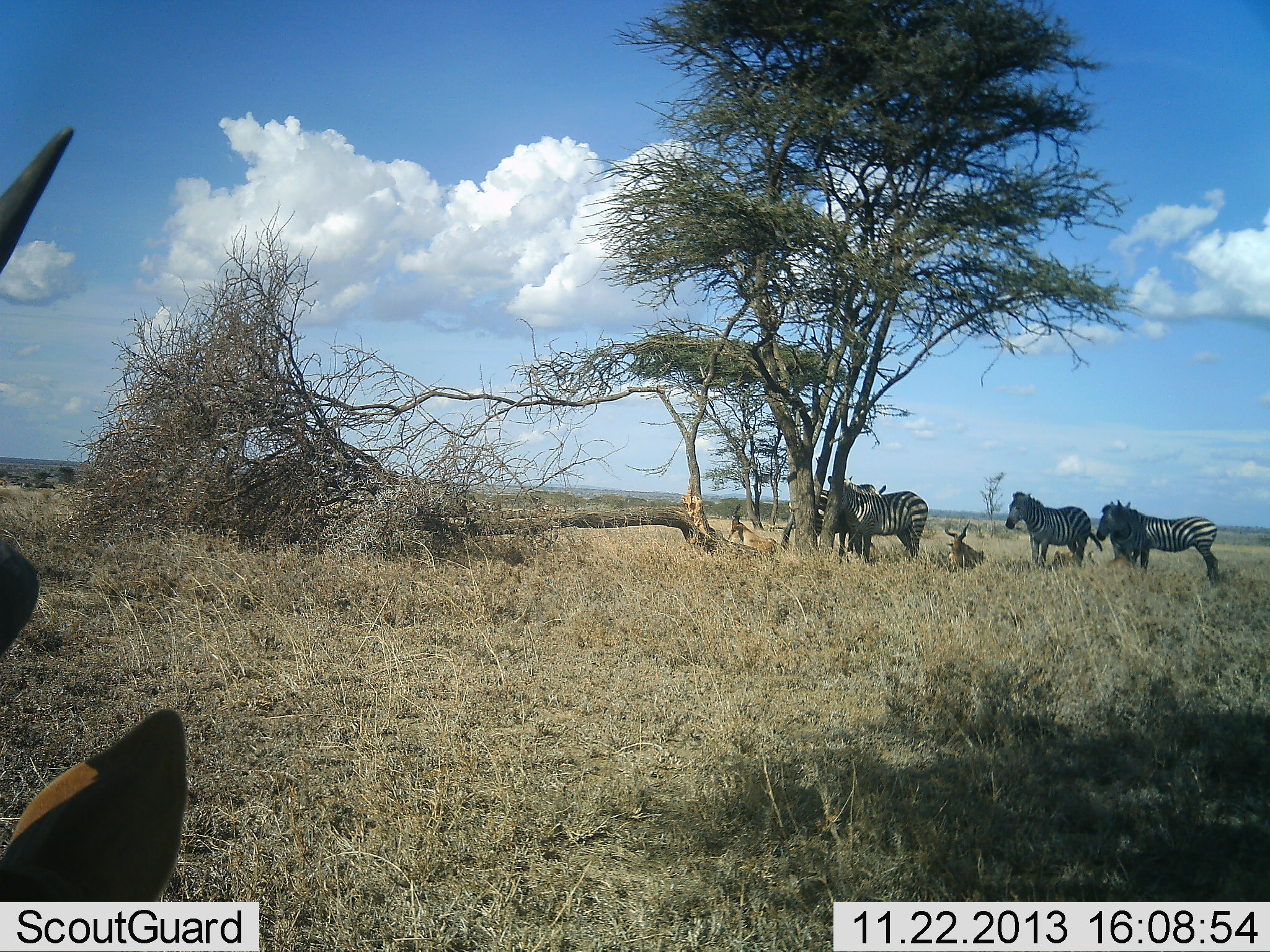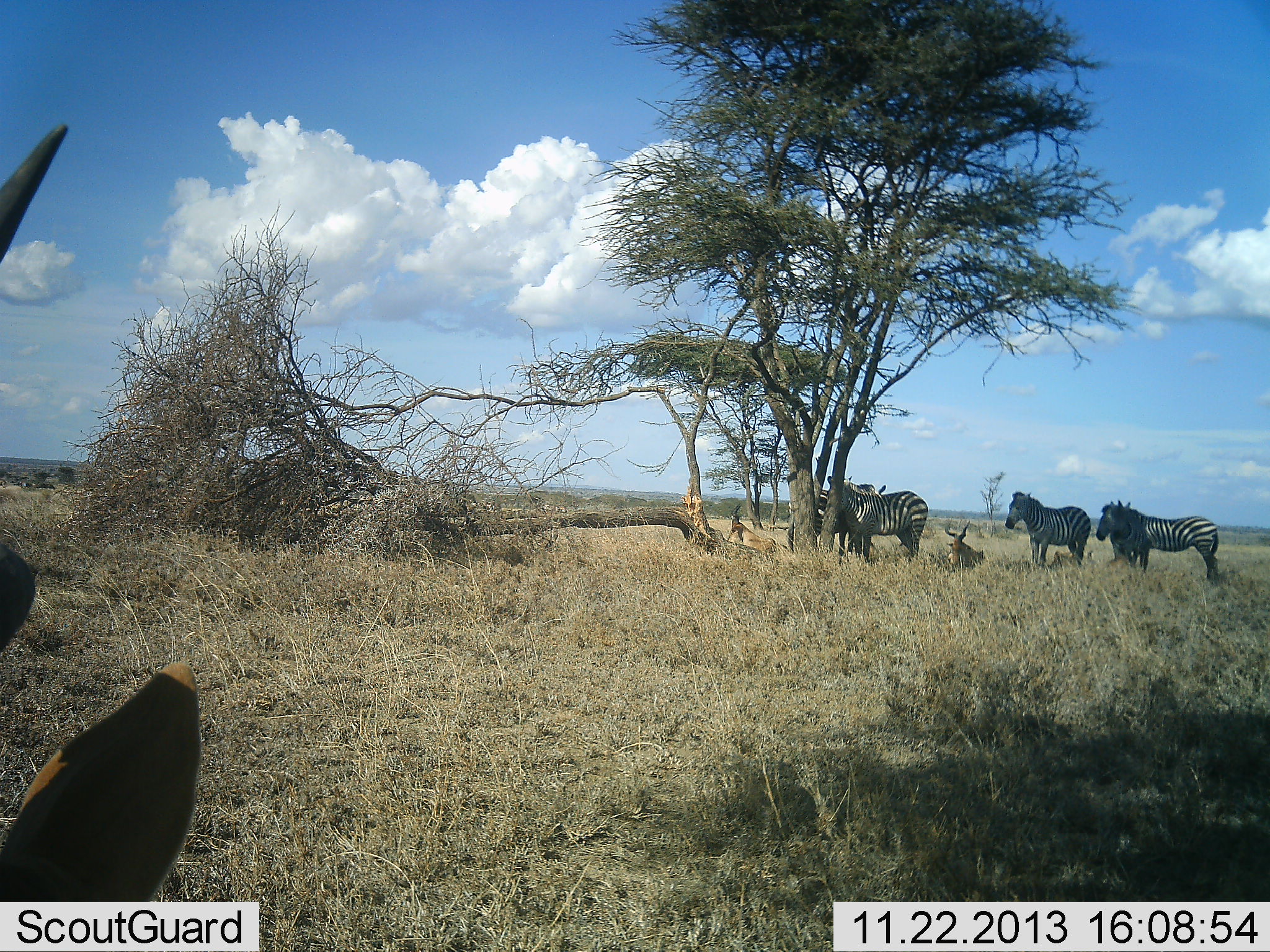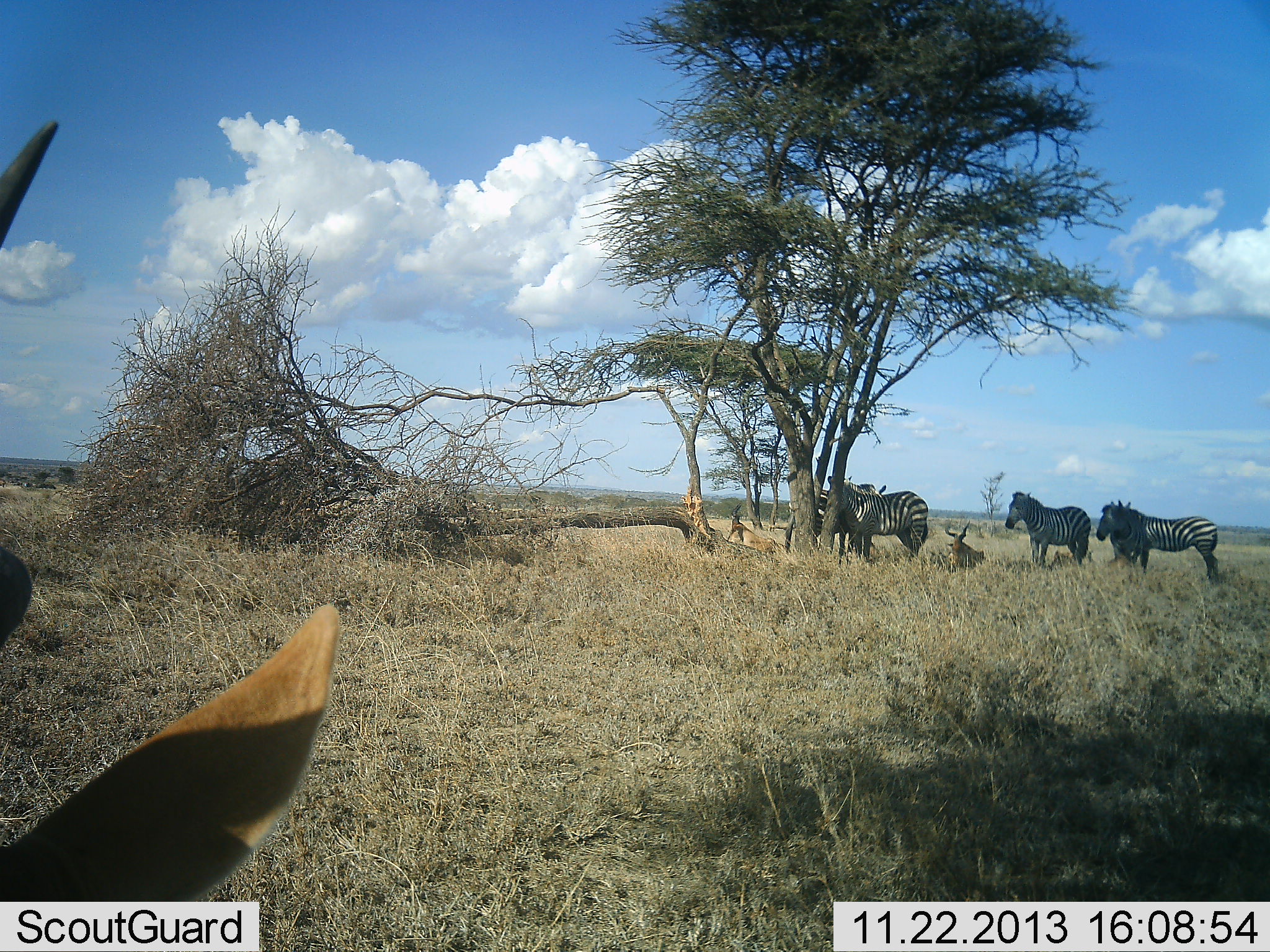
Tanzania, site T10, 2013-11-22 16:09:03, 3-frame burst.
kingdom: Animalia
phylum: Chordata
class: Mammalia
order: Artiodactyla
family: Bovidae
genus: Alcelaphus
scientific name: Alcelaphus buselaphus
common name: hartebeest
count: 3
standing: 40%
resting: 100%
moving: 0%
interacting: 0%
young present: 0%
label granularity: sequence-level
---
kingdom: Animalia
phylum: Chordata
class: Mammalia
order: Perissodactyla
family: Equidae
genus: Equus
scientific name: Equus quagga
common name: plains zebra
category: zebra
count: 5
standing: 94%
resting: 11%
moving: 0%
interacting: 0%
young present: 0%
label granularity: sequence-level